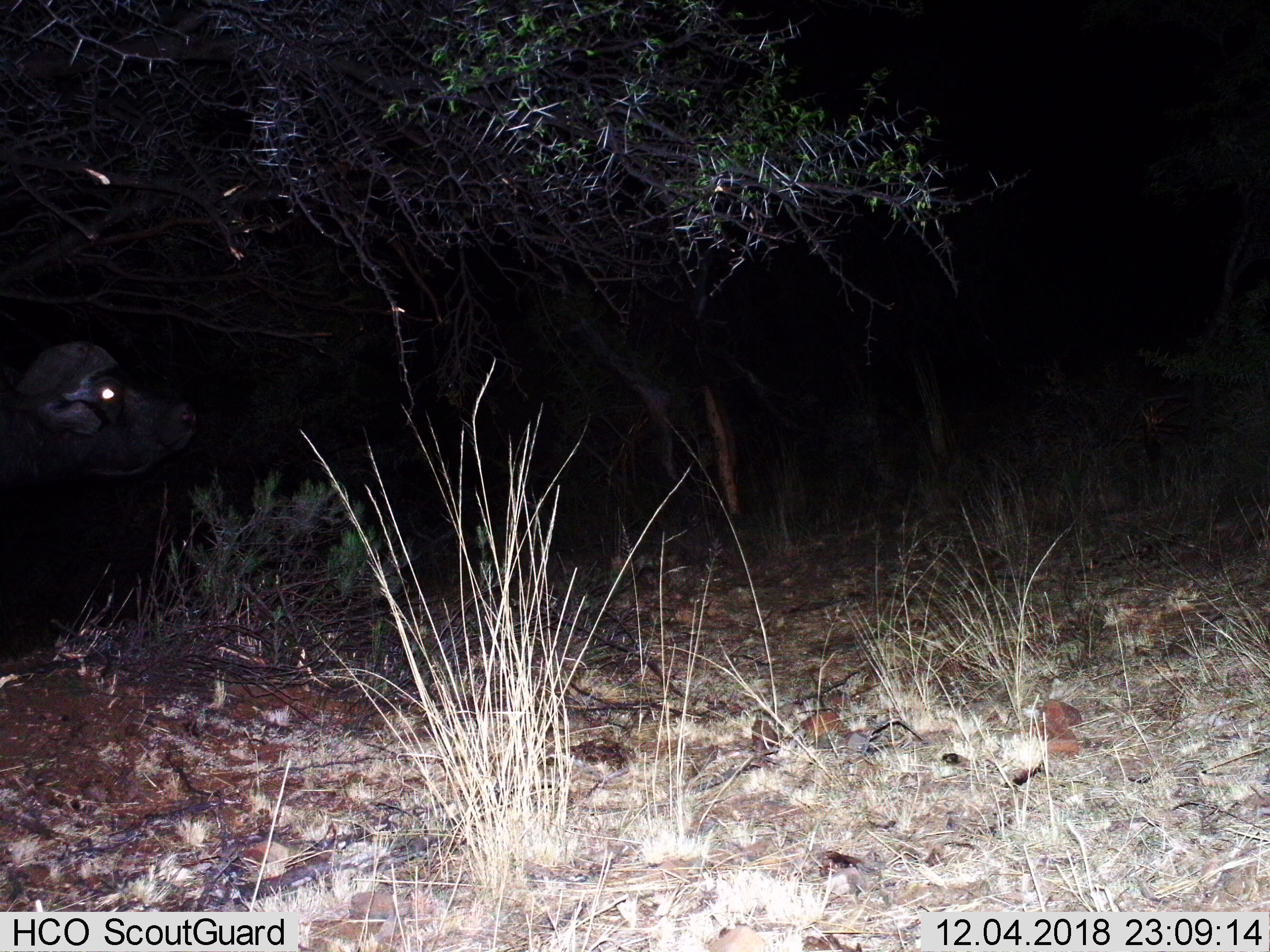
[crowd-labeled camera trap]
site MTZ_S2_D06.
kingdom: Animalia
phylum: Chordata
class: Mammalia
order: Artiodactyla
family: Bovidae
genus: Syncerus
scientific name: Syncerus caffer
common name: african buffalo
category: buffalo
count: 1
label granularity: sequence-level